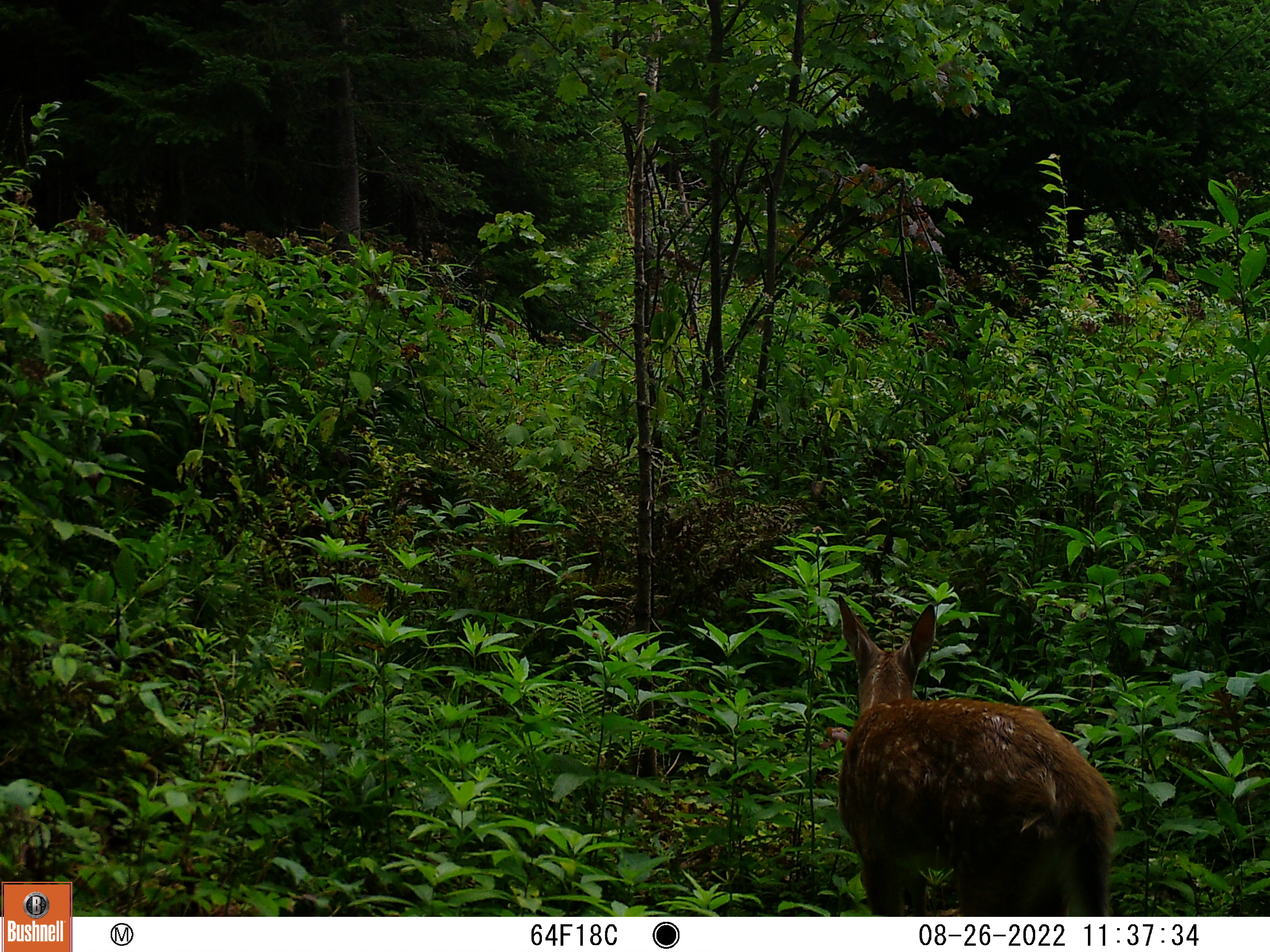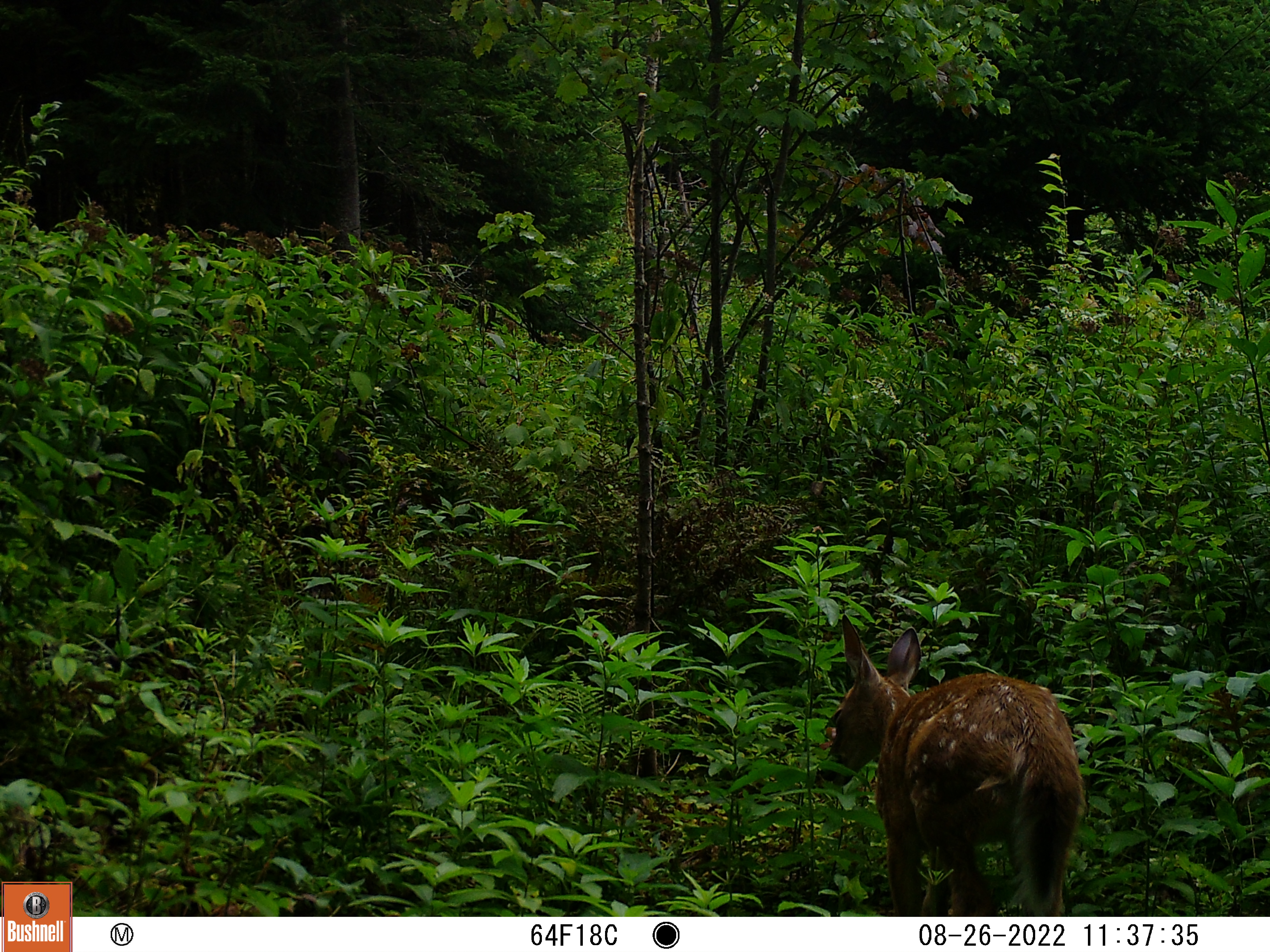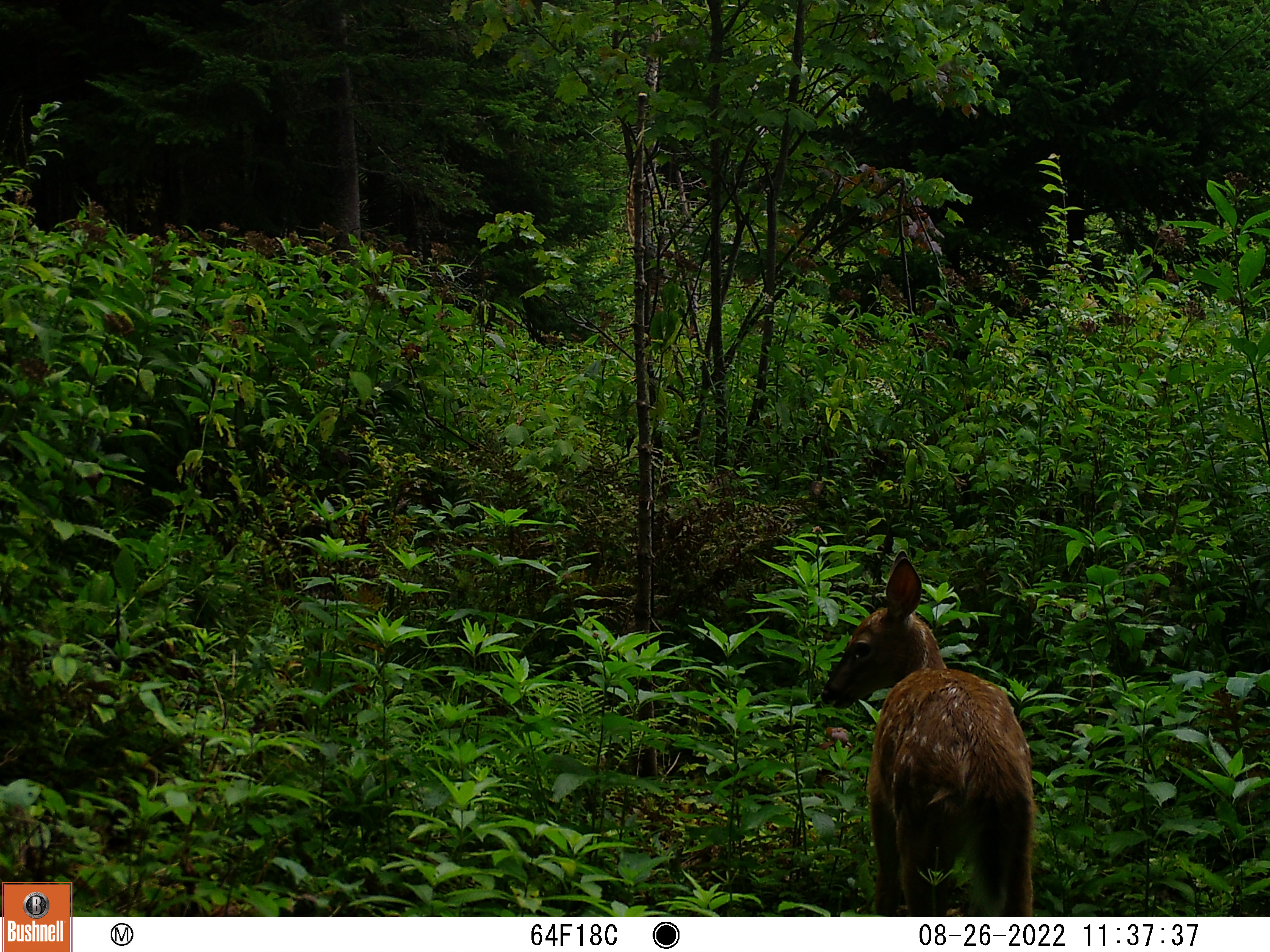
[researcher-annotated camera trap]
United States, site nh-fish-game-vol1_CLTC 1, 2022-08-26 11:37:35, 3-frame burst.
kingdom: Animalia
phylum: Chordata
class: Mammalia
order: Artiodactyla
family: Cervidae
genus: Odocoileus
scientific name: Odocoileus virginianus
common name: white-tailed deer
White-tailed deer (Odocoileus virginianus).